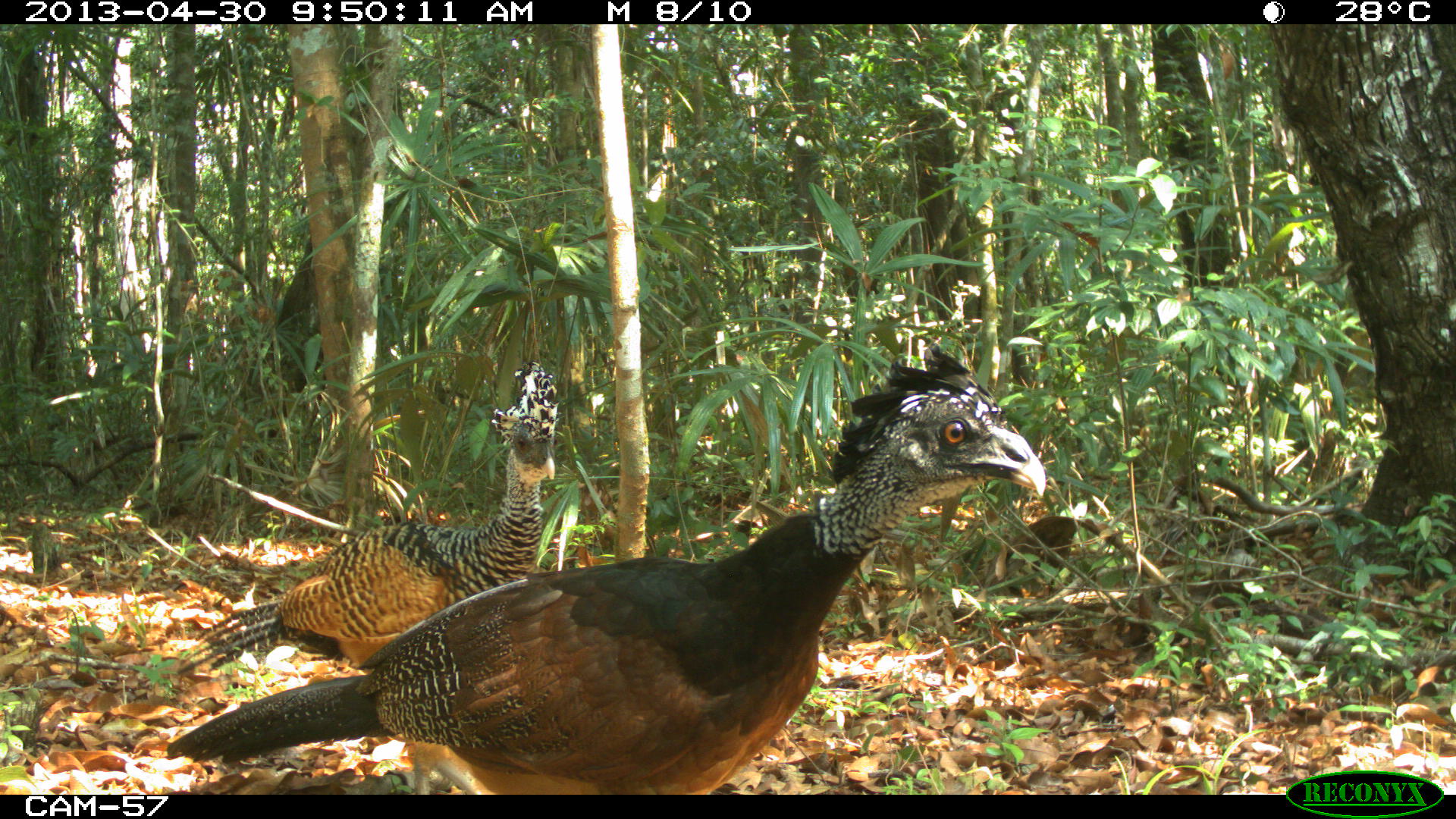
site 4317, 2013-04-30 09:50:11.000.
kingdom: Animalia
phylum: Chordata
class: Aves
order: Galliformes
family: Cracidae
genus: Crax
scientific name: Crax rubra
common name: great curassow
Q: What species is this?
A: Crax rubra (great curassow).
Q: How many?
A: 2.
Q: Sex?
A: Female.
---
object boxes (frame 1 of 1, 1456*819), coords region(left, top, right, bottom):
crax rubra: region(165, 341, 1048, 792); region(174, 359, 560, 674)